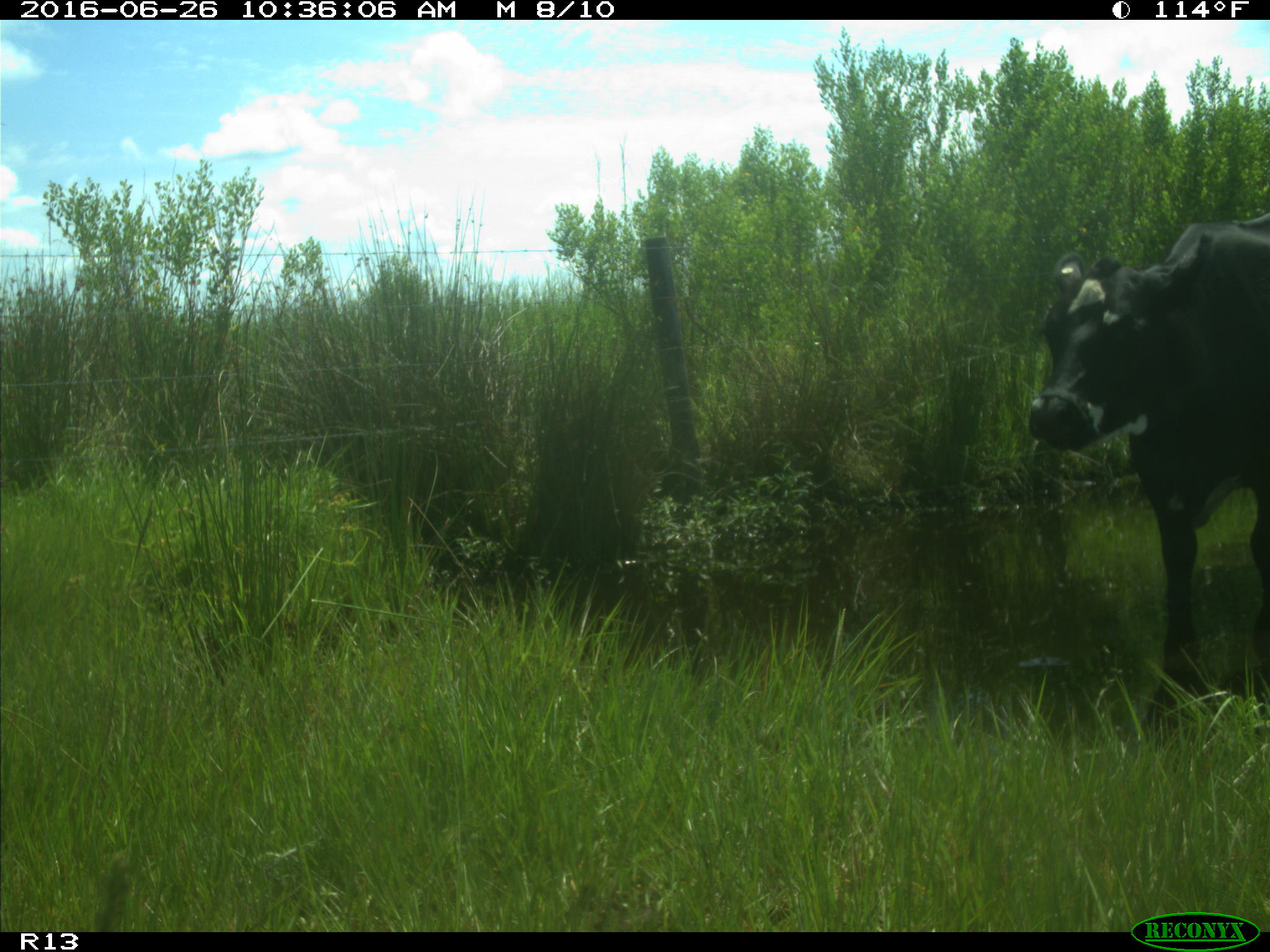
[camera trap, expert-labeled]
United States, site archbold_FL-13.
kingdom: Animalia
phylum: Chordata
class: Mammalia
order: Artiodactyla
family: Bovidae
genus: Bos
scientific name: Bos taurus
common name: domestic cow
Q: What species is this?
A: Bos taurus (domestic cow).